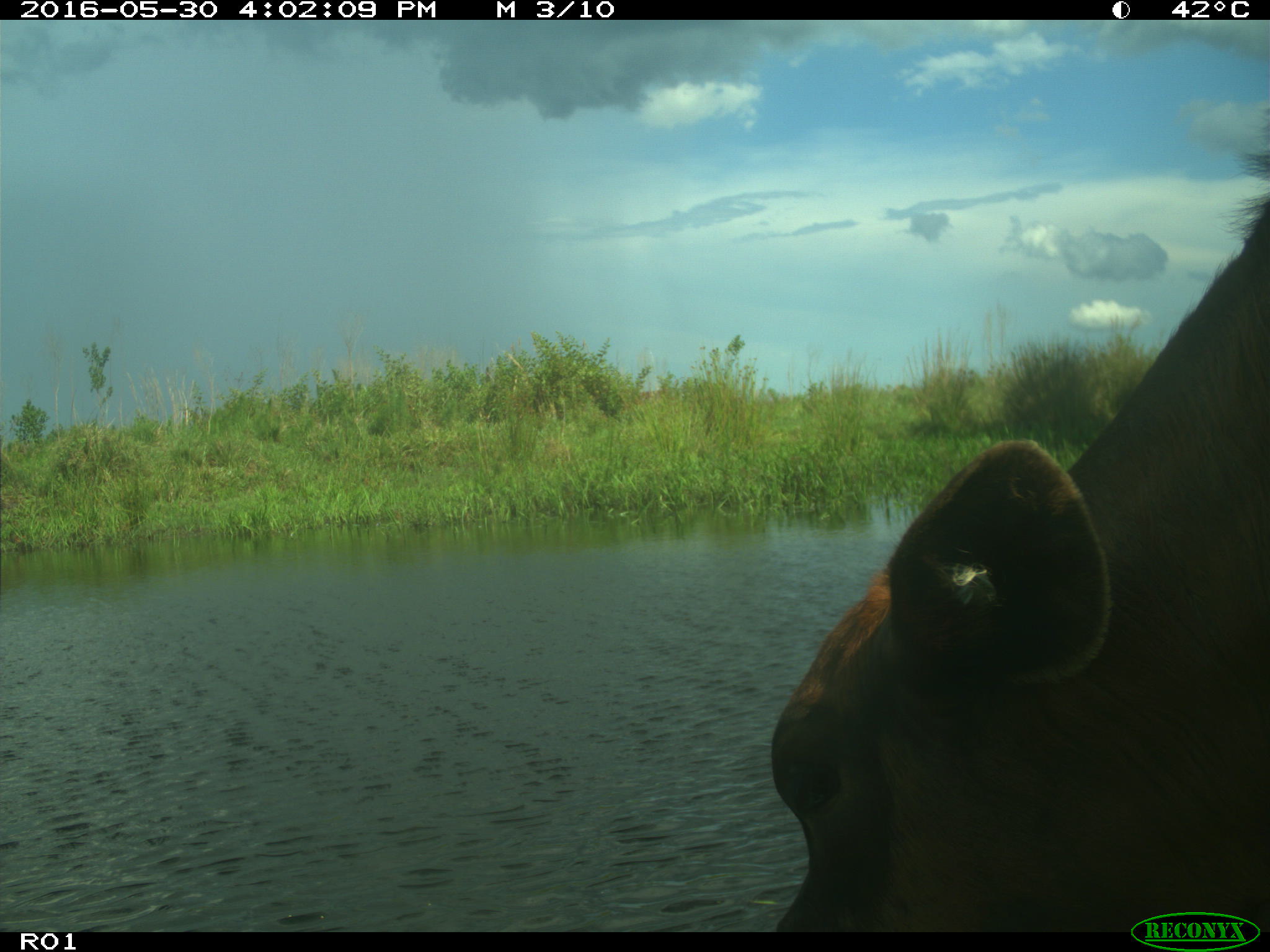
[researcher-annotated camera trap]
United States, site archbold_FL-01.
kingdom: Animalia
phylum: Chordata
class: Mammalia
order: Artiodactyla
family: Bovidae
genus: Bos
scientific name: Bos taurus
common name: domestic cow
Bos taurus (domestic cow).